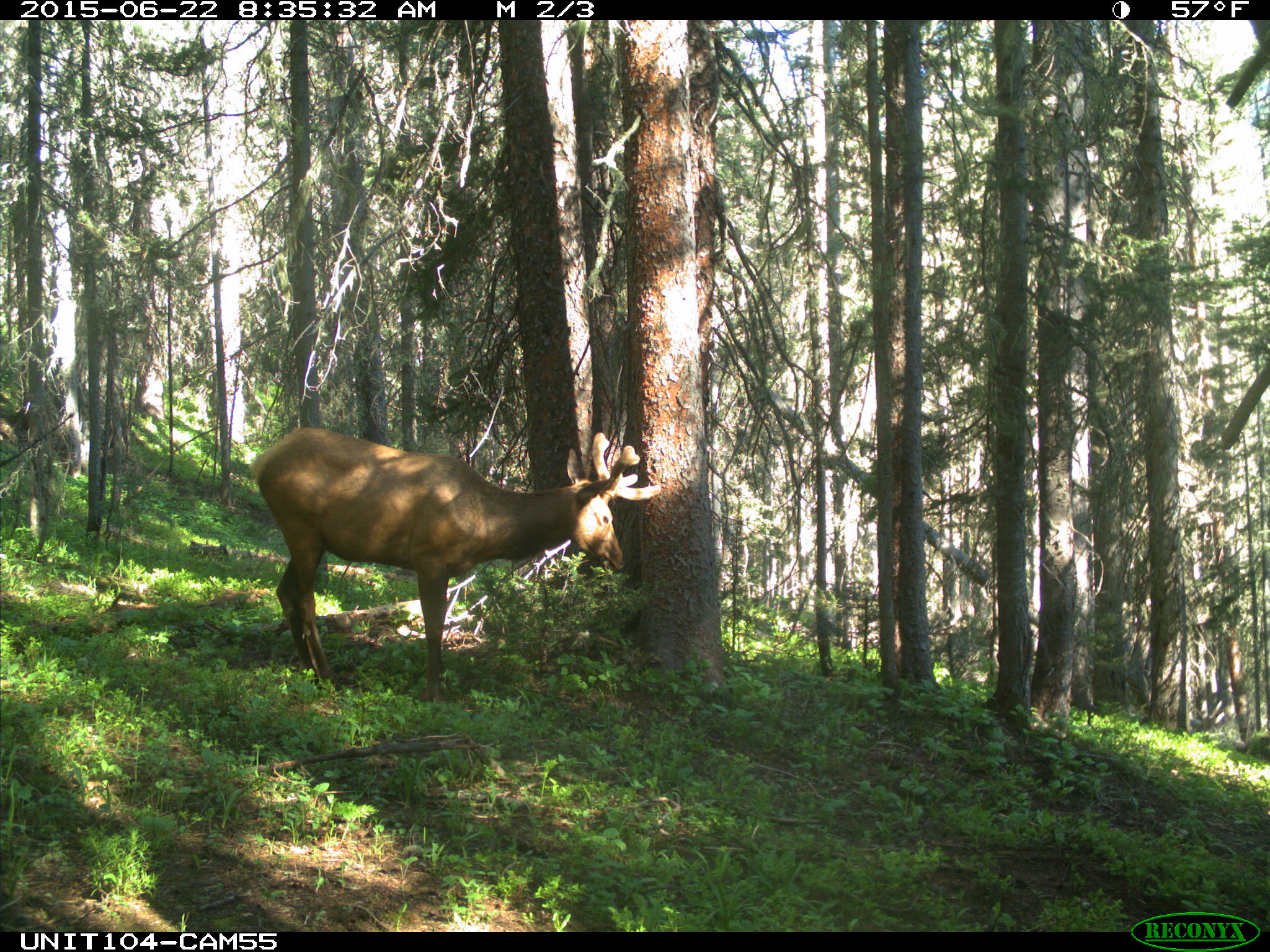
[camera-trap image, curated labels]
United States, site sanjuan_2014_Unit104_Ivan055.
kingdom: Animalia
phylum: Chordata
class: Mammalia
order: Artiodactyla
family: Cervidae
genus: Cervus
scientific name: Cervus elaphus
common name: red deer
Cervus elaphus (red deer).